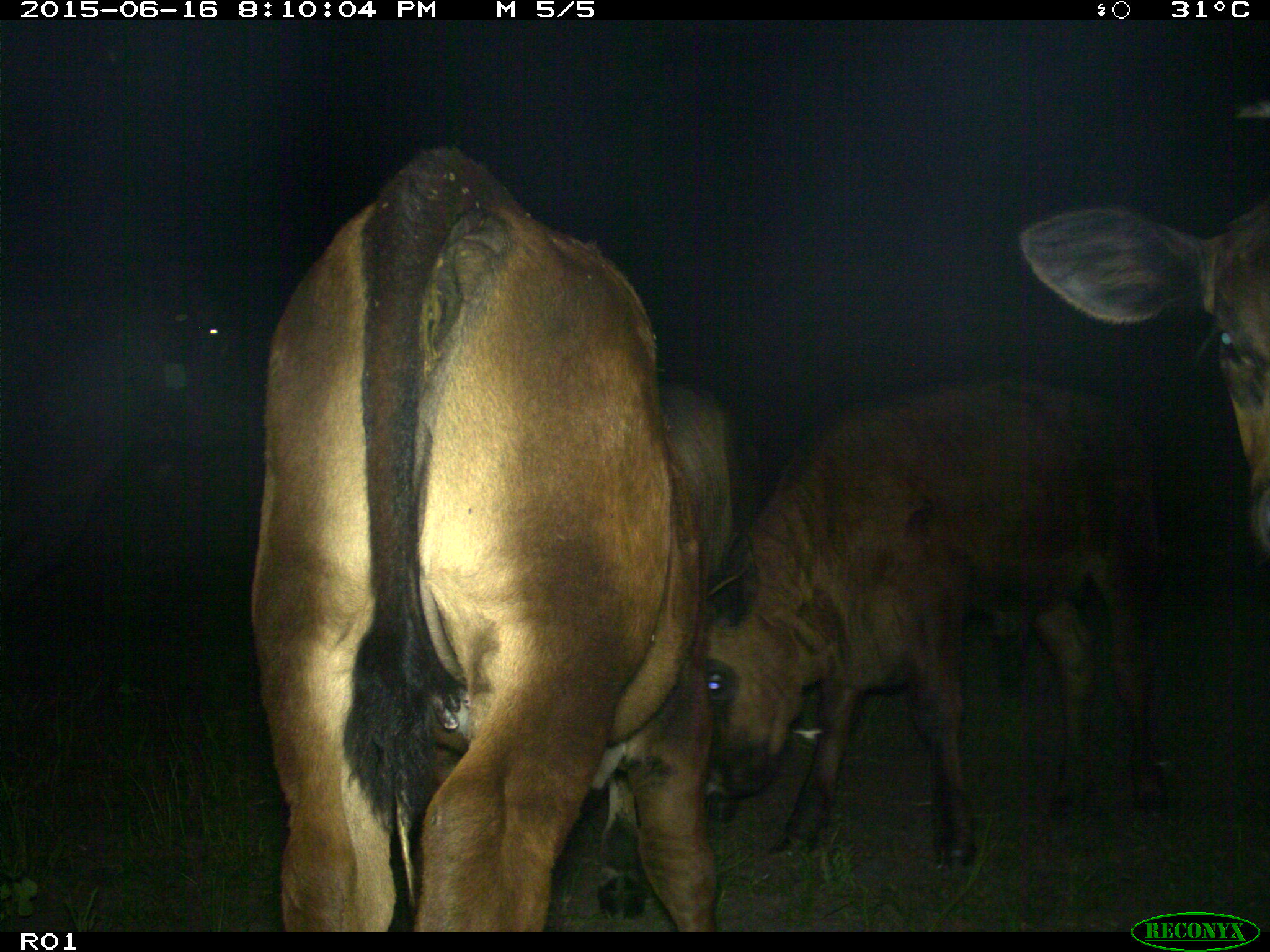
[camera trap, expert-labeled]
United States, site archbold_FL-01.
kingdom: Animalia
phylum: Chordata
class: Mammalia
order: Artiodactyla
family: Bovidae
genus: Bos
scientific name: Bos taurus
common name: domestic cow